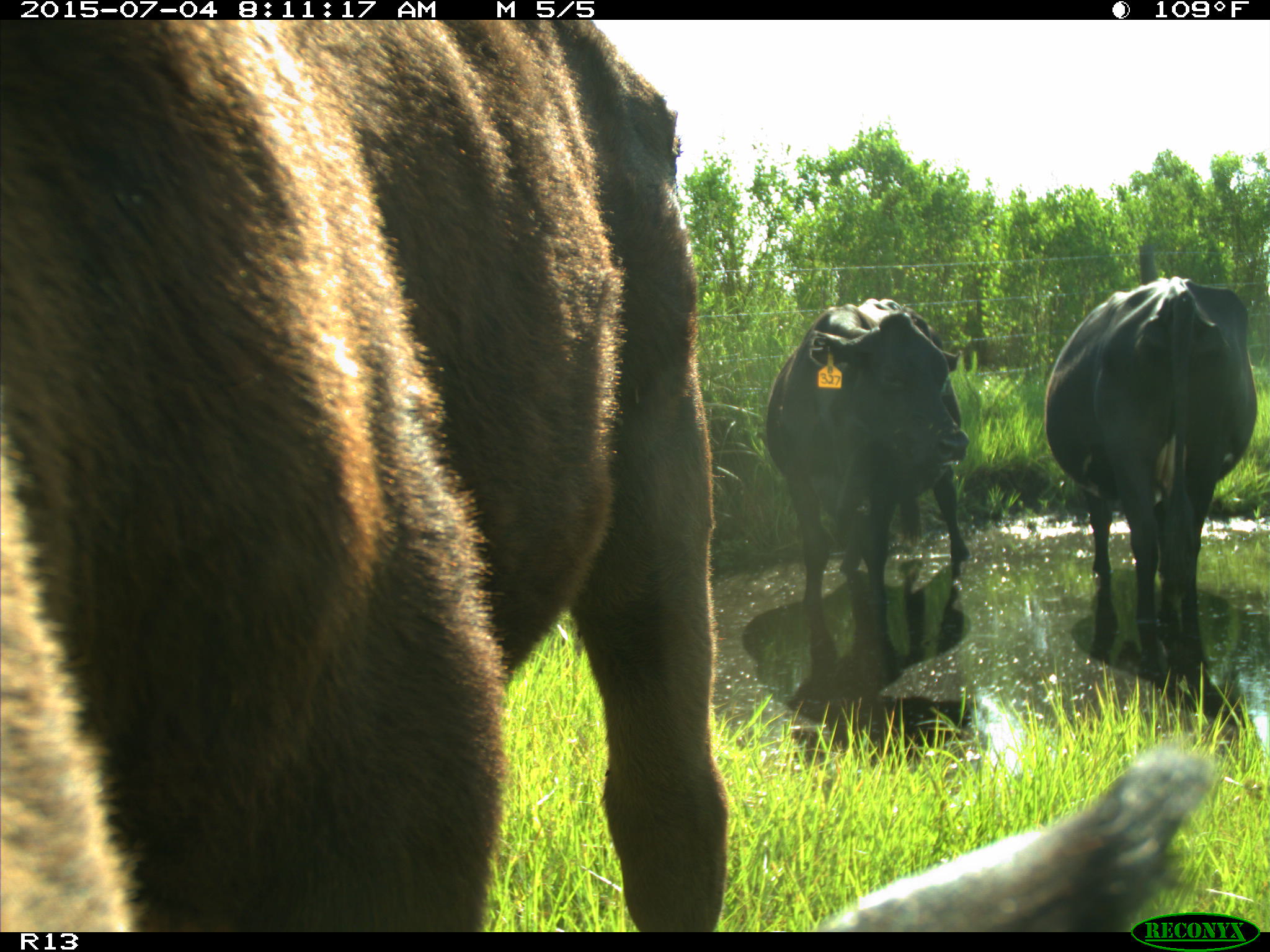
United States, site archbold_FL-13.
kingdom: Animalia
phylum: Chordata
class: Mammalia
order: Artiodactyla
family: Bovidae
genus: Bos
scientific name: Bos taurus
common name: domestic cow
Bos taurus (domestic cow).